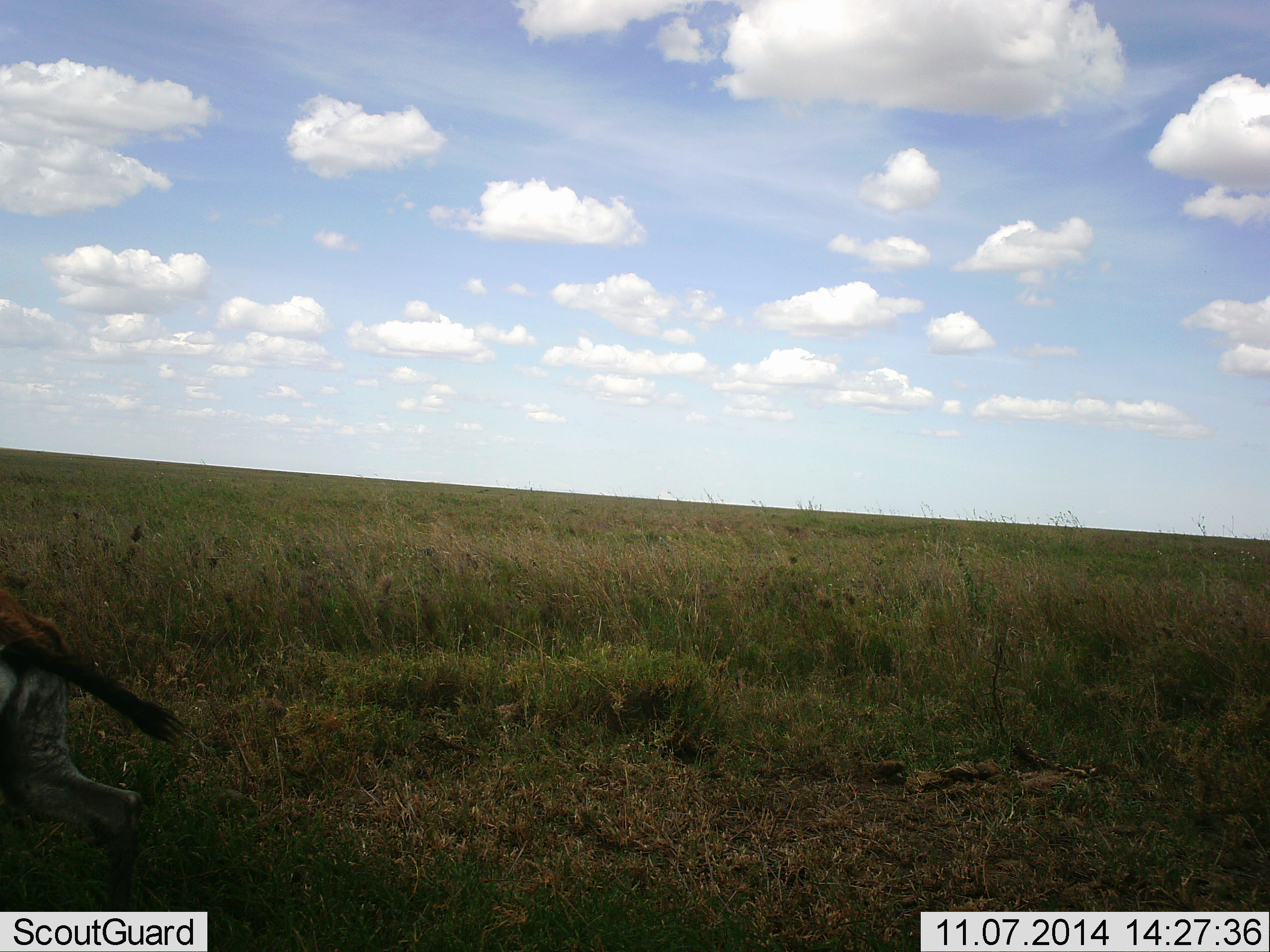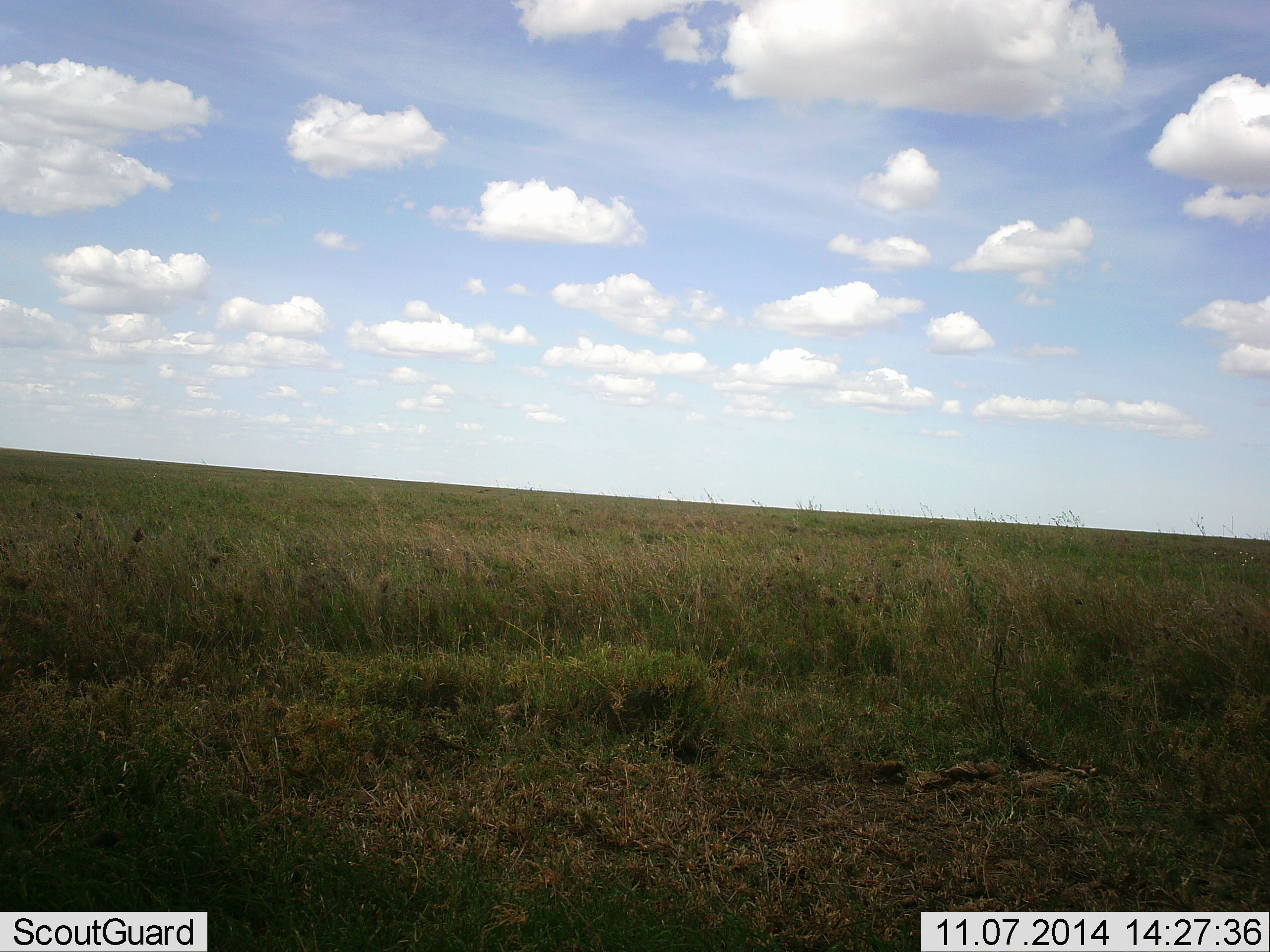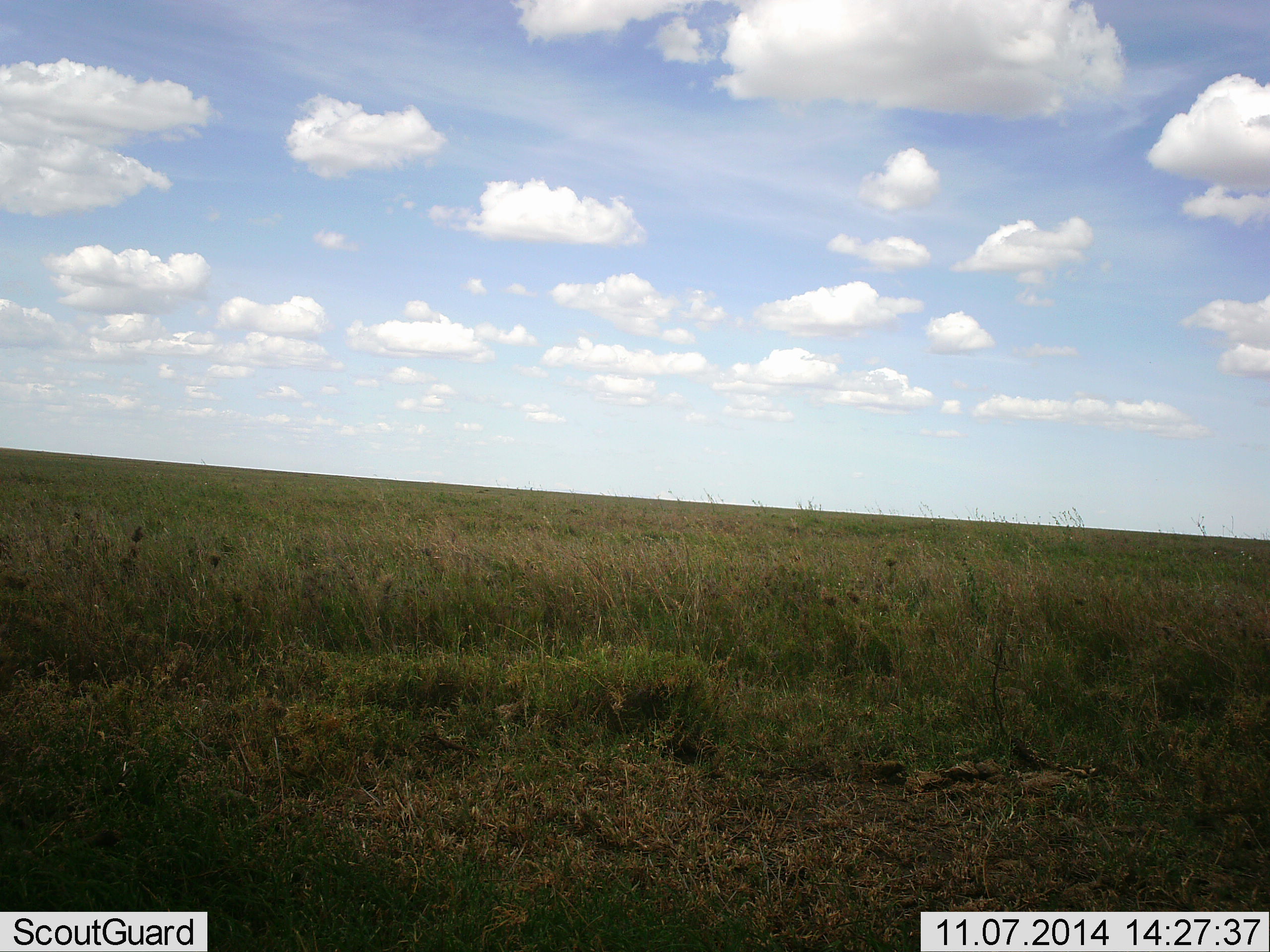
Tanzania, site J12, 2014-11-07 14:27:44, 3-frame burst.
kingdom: Animalia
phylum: Chordata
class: Mammalia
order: Artiodactyla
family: Bovidae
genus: Eudorcas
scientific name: Eudorcas thomsonii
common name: thomson's gazelle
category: gazellethomsons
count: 1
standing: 0%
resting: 0%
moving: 100%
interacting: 0%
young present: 0%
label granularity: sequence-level